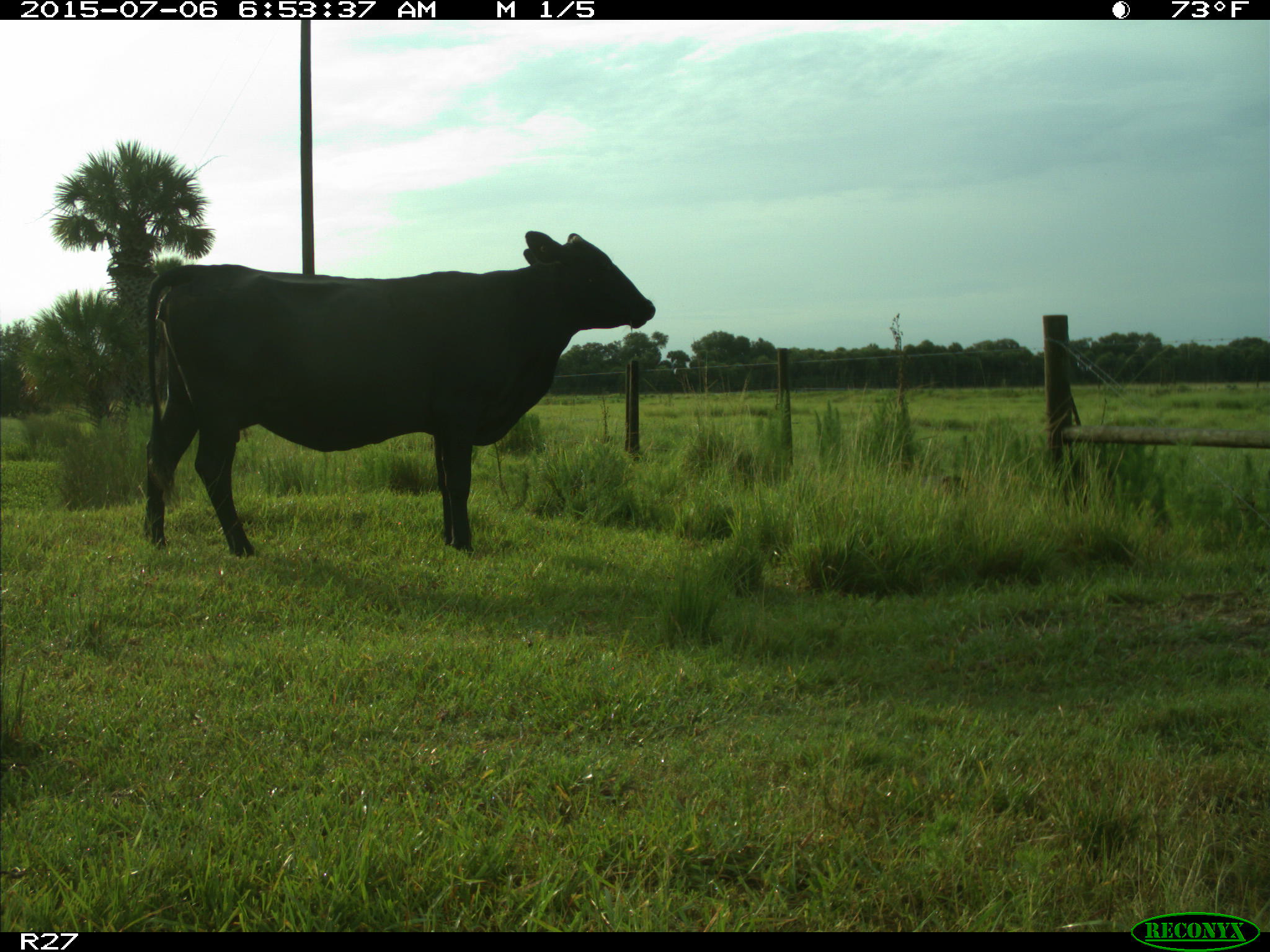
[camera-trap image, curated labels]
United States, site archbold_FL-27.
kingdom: Animalia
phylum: Chordata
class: Mammalia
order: Artiodactyla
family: Bovidae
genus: Bos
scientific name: Bos taurus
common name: domestic cow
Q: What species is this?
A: Bos taurus (domestic cow).